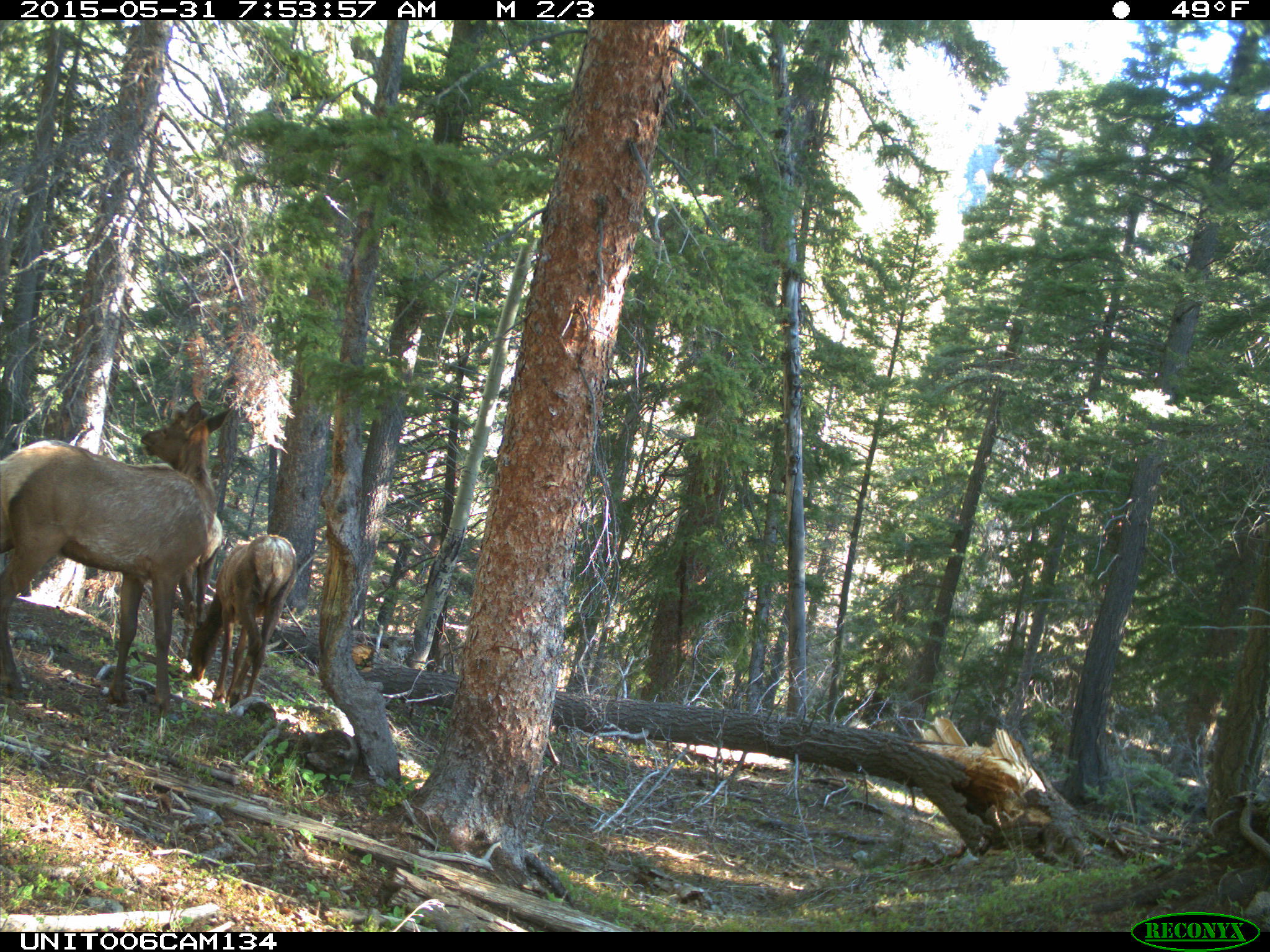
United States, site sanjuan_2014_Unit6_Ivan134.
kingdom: Animalia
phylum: Chordata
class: Mammalia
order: Artiodactyla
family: Cervidae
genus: Cervus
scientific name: Cervus elaphus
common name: red deer